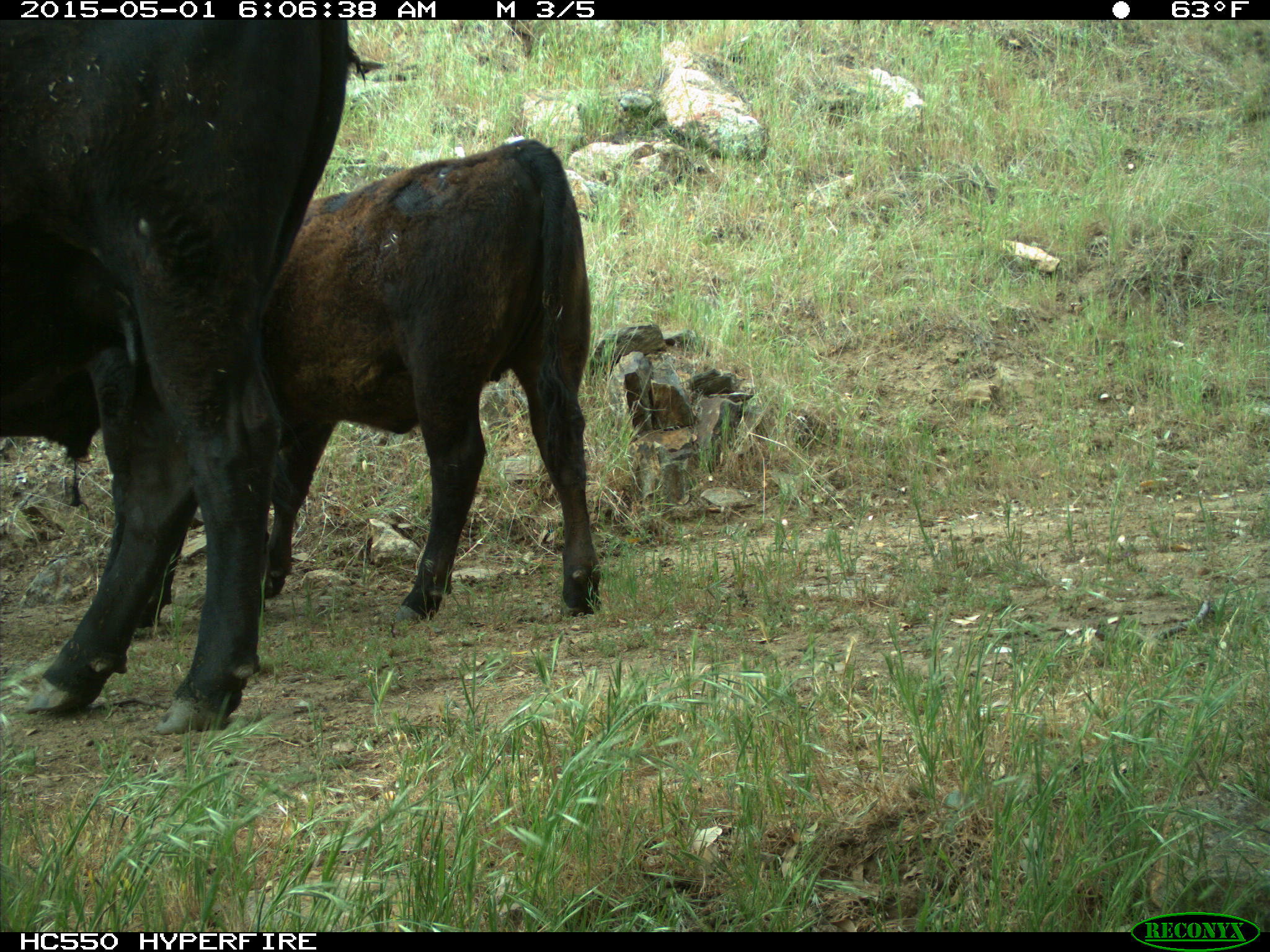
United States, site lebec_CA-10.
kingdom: Animalia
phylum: Chordata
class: Mammalia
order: Artiodactyla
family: Bovidae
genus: Bos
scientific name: Bos taurus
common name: domestic cow